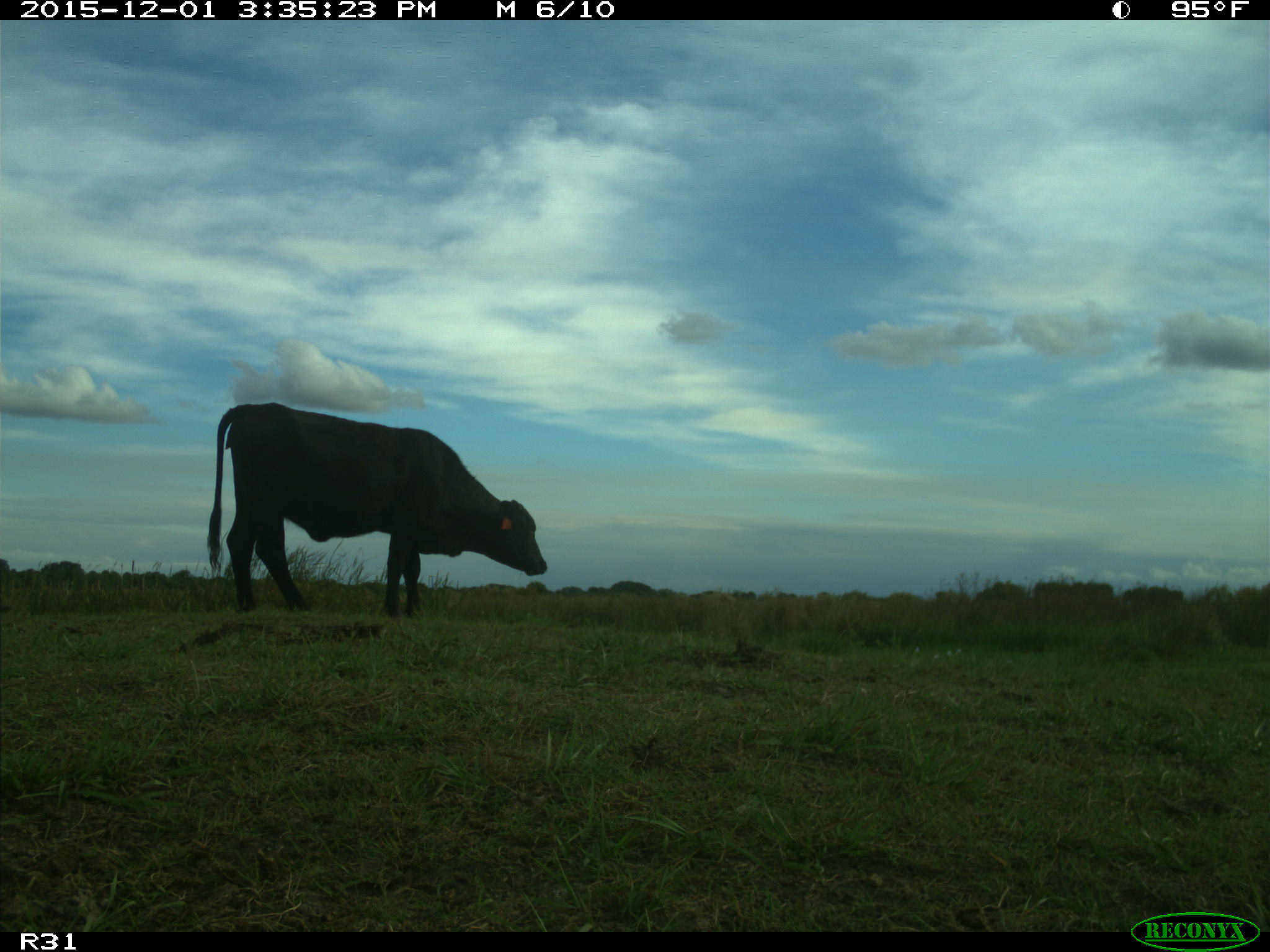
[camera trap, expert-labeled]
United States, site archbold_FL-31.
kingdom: Animalia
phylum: Chordata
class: Mammalia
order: Artiodactyla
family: Bovidae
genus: Bos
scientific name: Bos taurus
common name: domestic cow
Bos taurus (domestic cow).